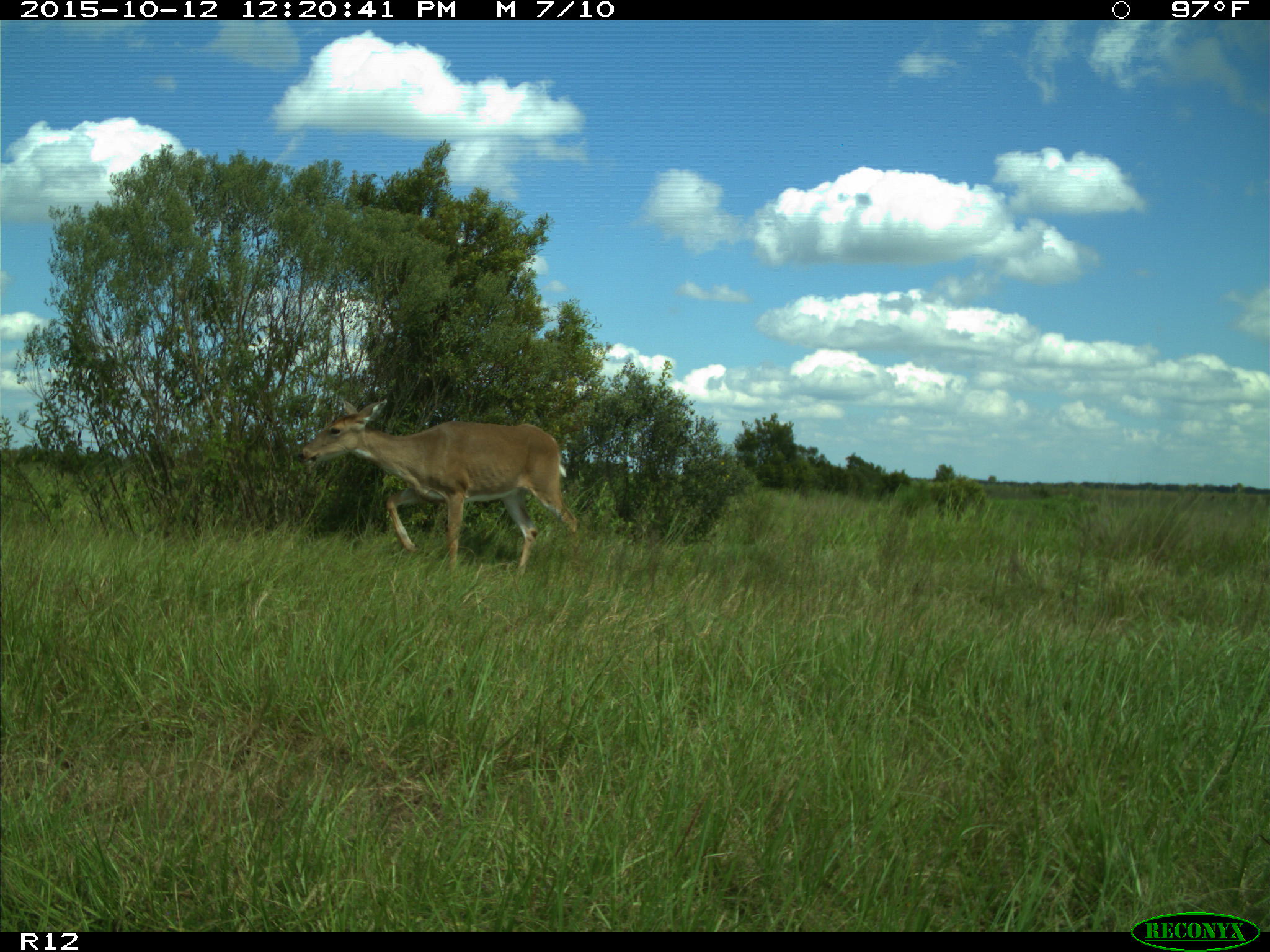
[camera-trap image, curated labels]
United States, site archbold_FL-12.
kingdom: Animalia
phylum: Chordata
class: Mammalia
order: Artiodactyla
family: Cervidae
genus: Odocoileus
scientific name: Odocoileus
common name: deer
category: unidentified deer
Unidentified deer (deer) (Odocoileus).